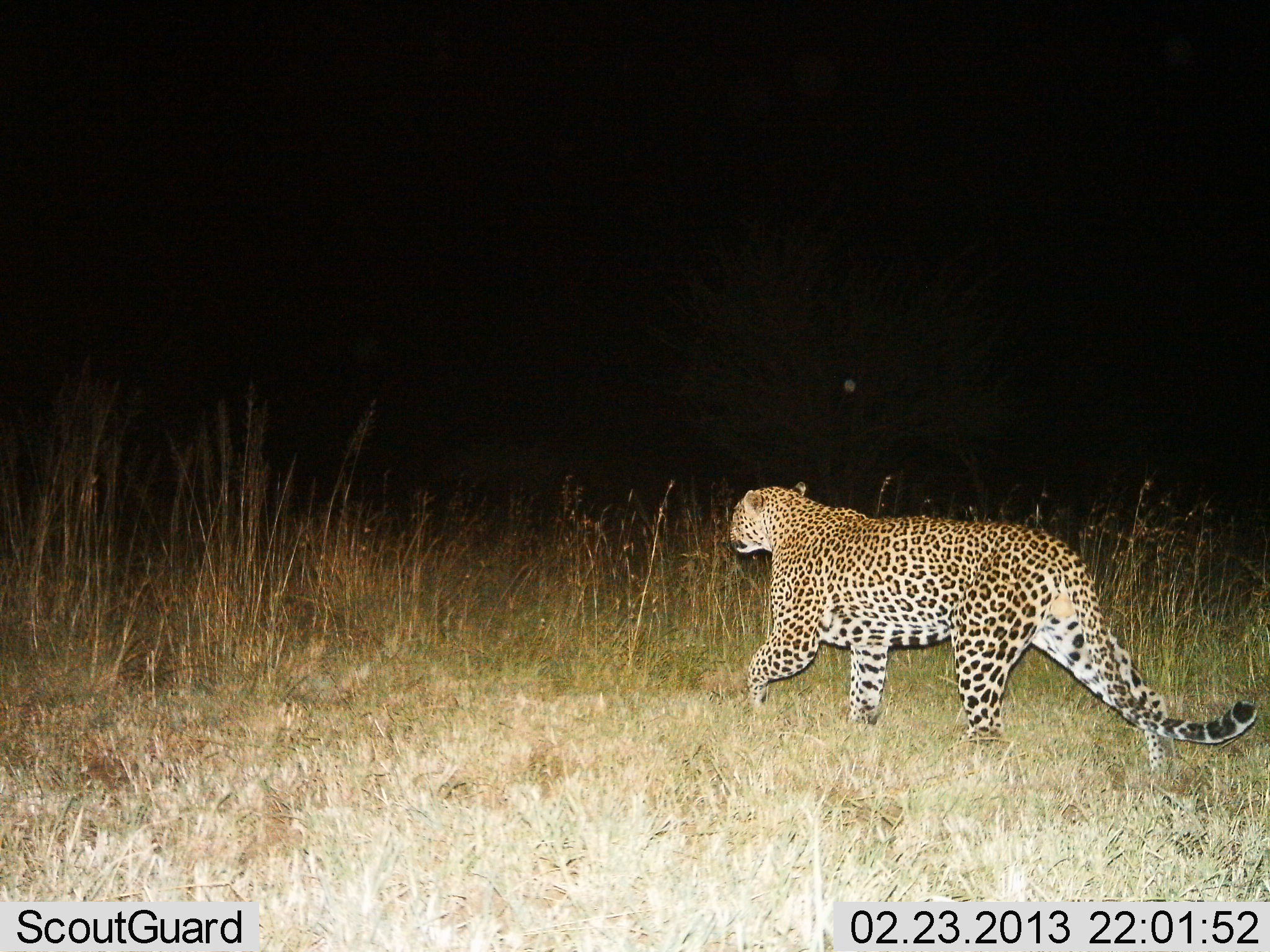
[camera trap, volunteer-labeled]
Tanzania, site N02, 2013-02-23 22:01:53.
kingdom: Animalia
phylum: Chordata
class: Mammalia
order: Carnivora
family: Felidae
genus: Panthera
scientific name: Panthera pardus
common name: leopard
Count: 1.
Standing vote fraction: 4%.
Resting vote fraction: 0%.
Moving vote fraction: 92%.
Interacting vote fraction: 0%.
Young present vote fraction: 0%.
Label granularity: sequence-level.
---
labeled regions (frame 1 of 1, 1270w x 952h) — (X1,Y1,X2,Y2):
animal: (728,481,1259,777)